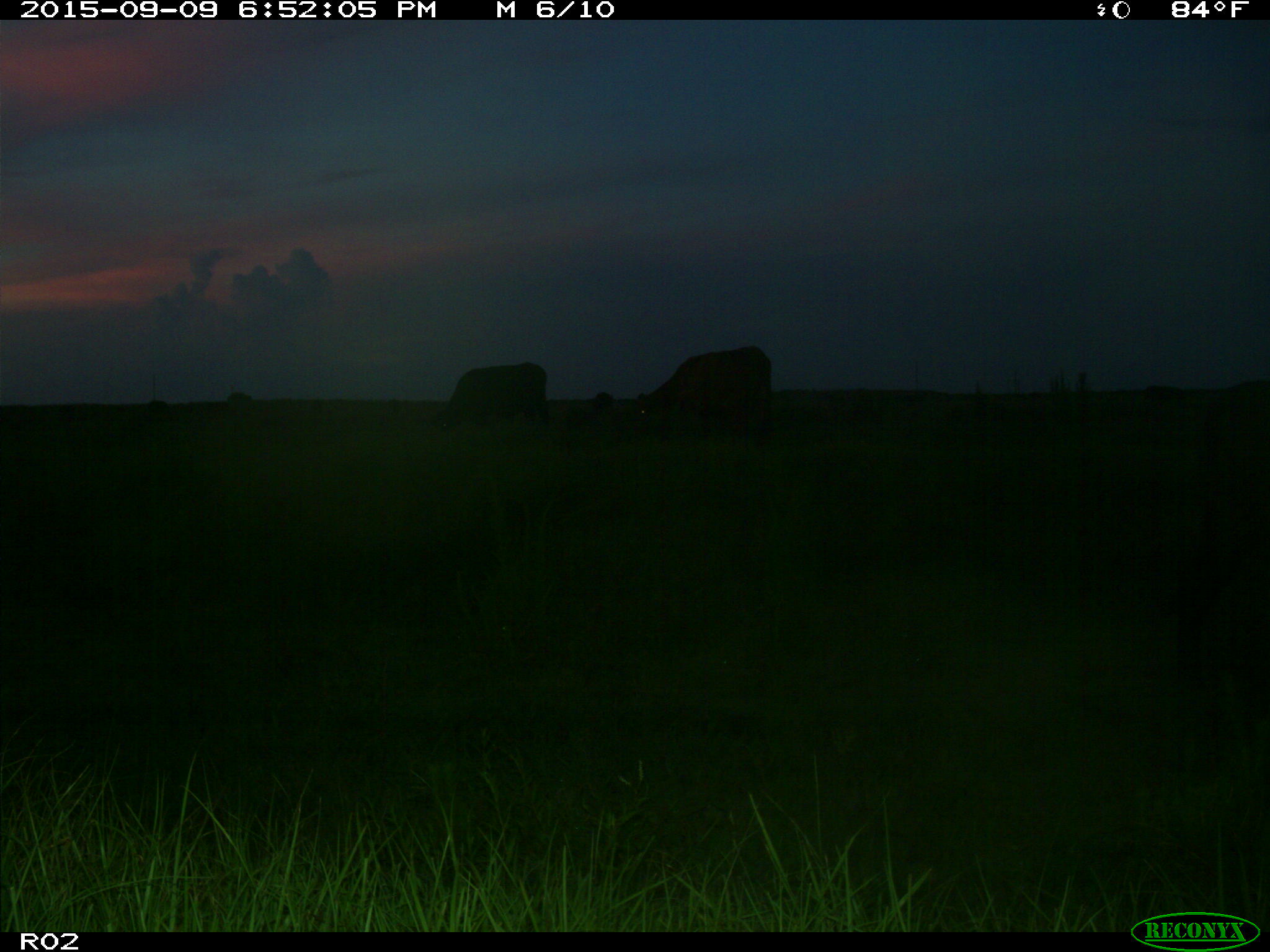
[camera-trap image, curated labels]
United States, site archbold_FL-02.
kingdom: Animalia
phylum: Chordata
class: Mammalia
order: Artiodactyla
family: Bovidae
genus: Bos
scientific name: Bos taurus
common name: domestic cow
Bos taurus (domestic cow).